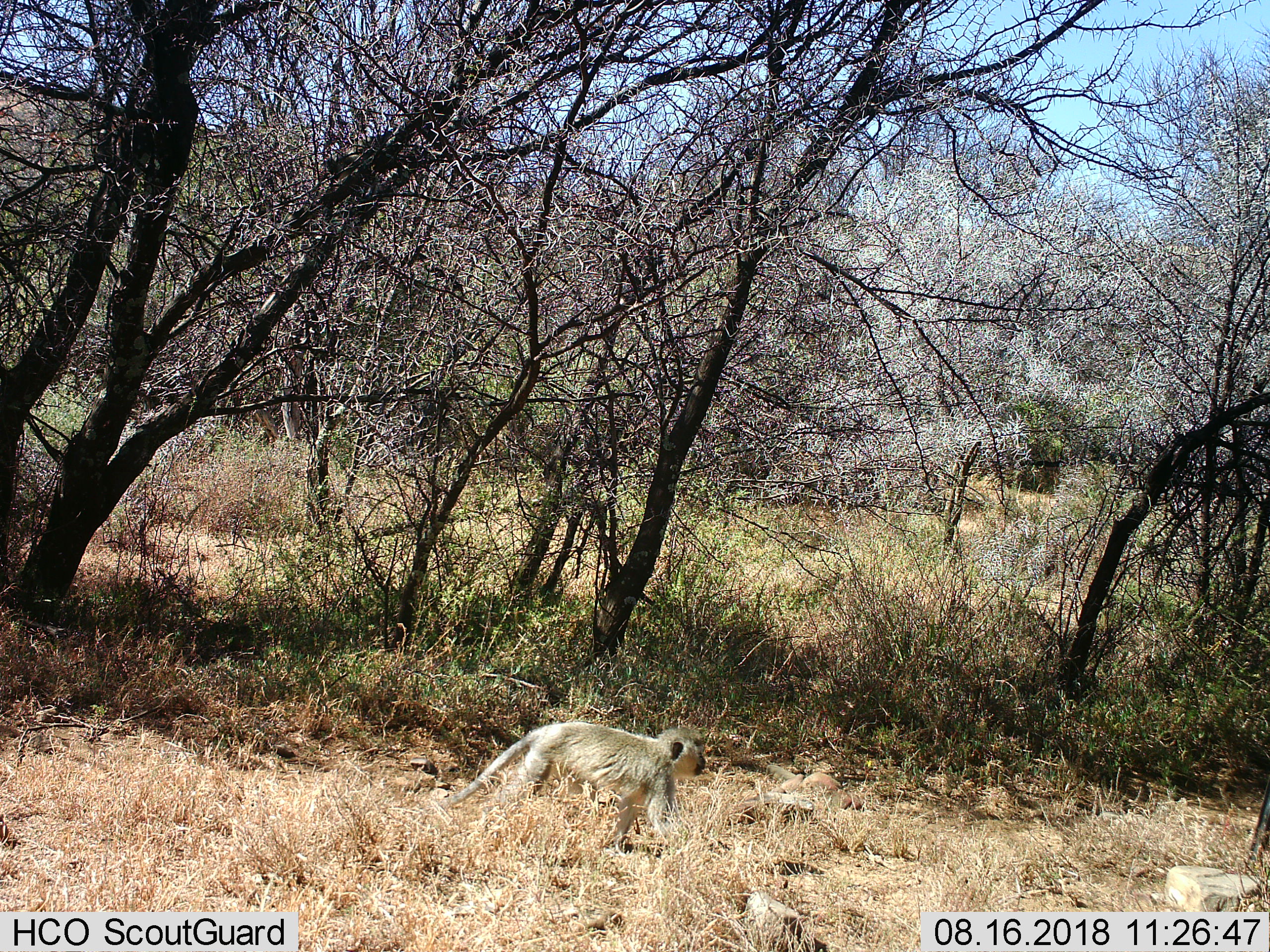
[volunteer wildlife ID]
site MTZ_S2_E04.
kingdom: Animalia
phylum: Chordata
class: Mammalia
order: Primates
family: Cercopithecidae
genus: Chlorocebus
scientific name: Chlorocebus pygerythrus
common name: vervet monkey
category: monkeyvervet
Monkeyvervet (vervet monkey) (Chlorocebus pygerythrus), count 1. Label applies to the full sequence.